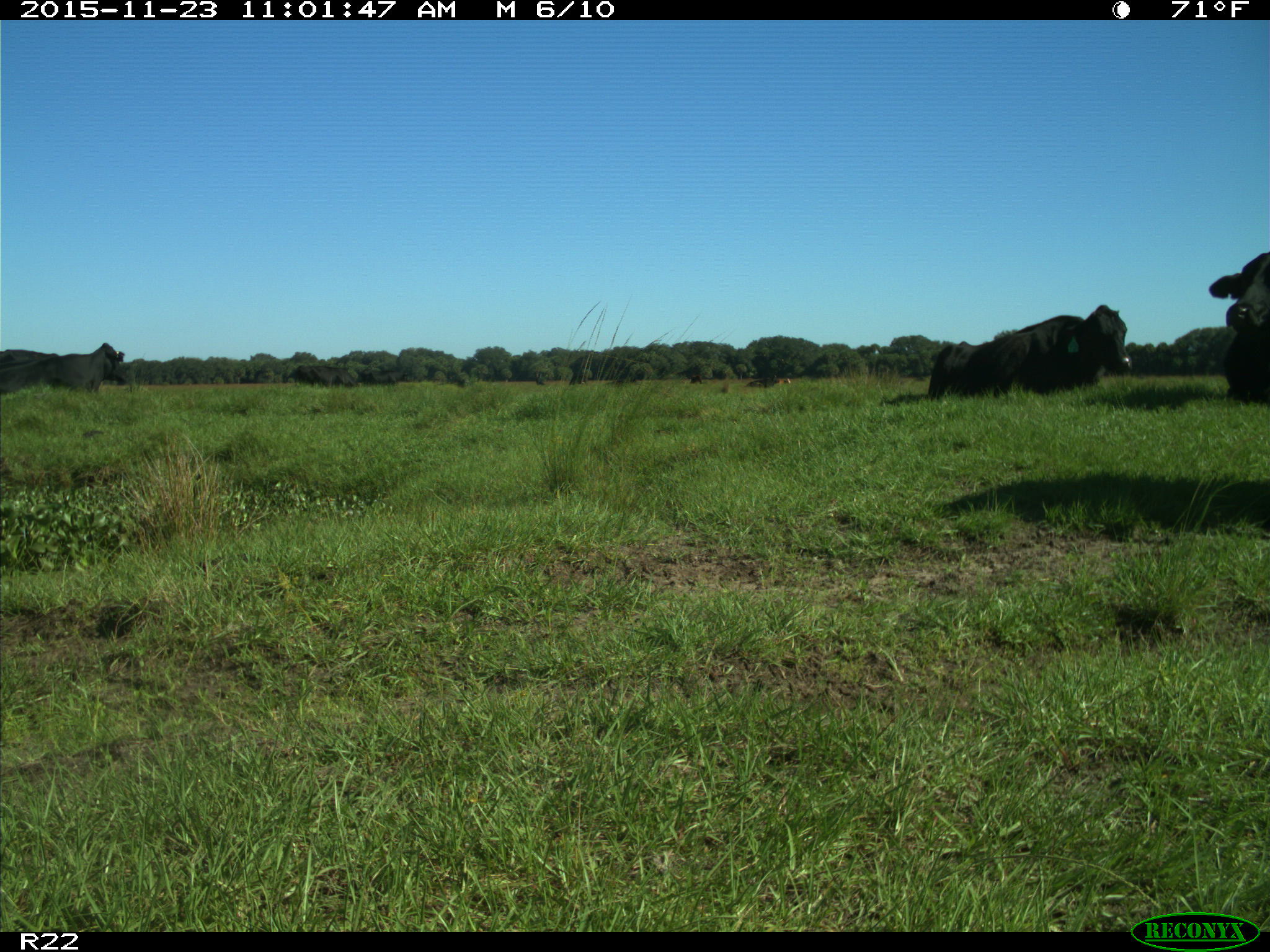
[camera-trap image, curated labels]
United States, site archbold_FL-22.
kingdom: Animalia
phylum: Chordata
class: Mammalia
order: Artiodactyla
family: Bovidae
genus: Bos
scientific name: Bos taurus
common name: domestic cow